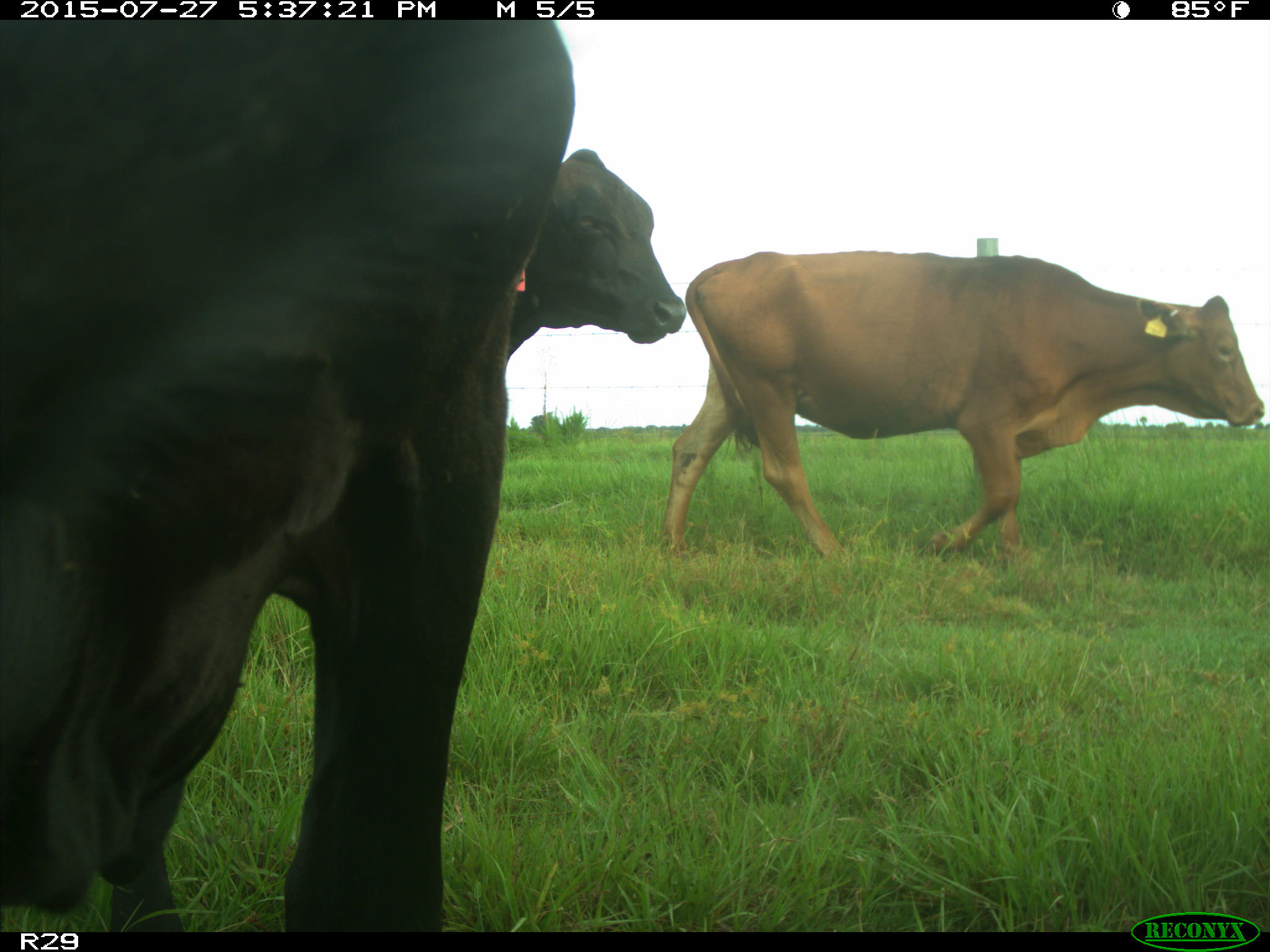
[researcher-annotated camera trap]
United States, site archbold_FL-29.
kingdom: Animalia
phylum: Chordata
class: Mammalia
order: Artiodactyla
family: Bovidae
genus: Bos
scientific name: Bos taurus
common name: domestic cow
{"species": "Bos taurus (domestic cow)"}